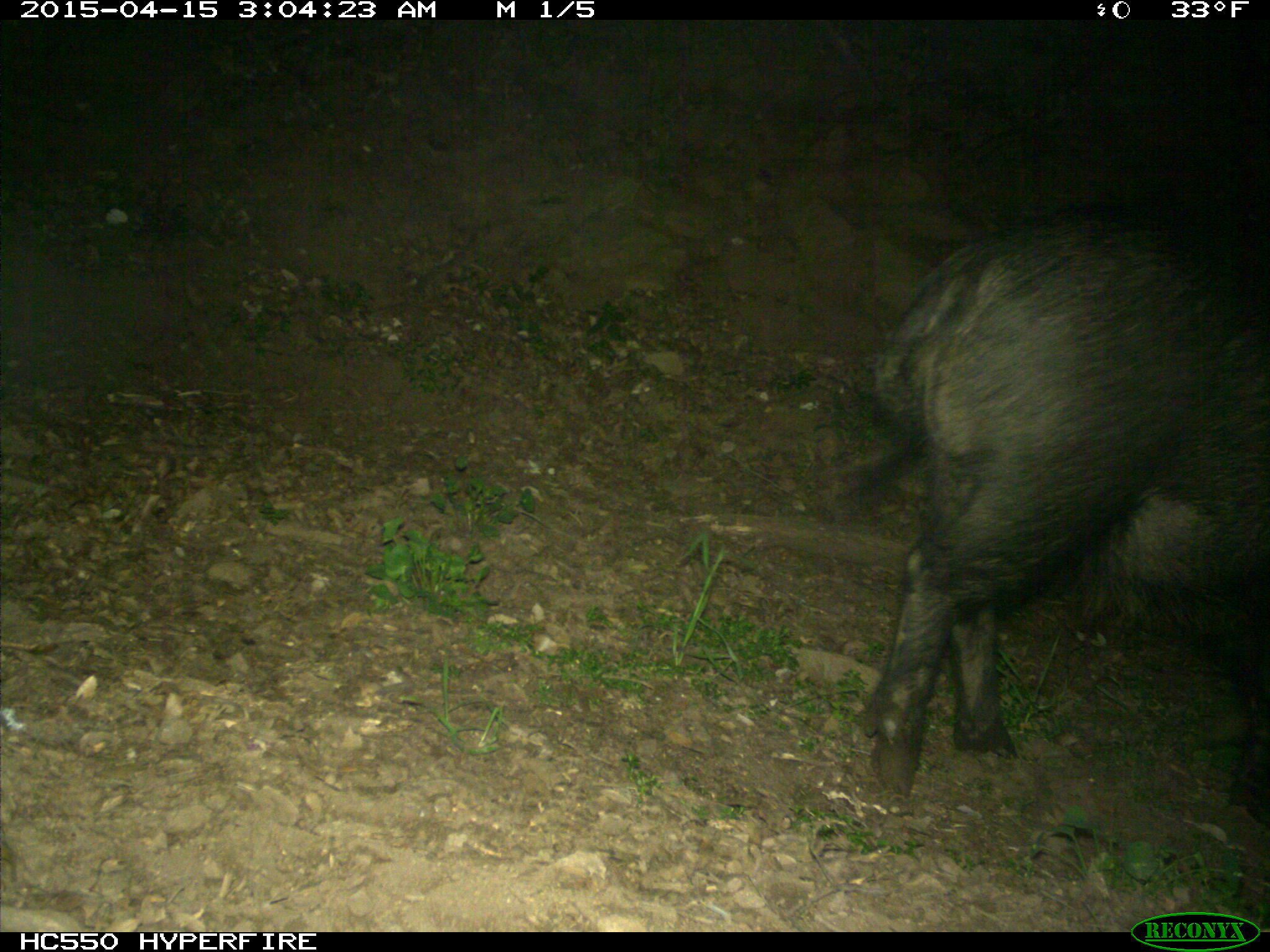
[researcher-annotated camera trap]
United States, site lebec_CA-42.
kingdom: Animalia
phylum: Chordata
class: Mammalia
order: Artiodactyla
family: Suidae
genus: Sus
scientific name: Sus scrofa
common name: wild boar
Sus scrofa (wild boar).